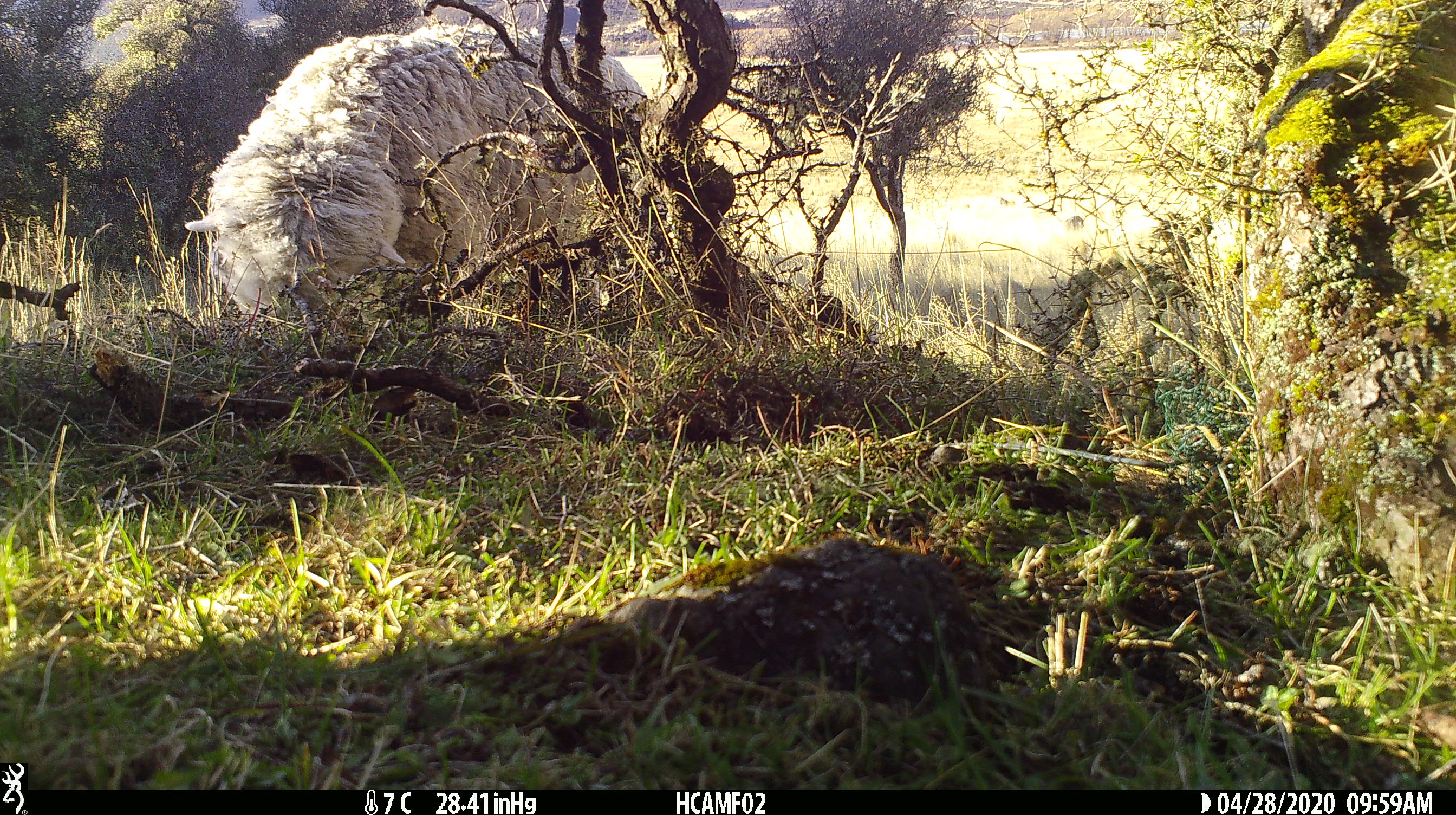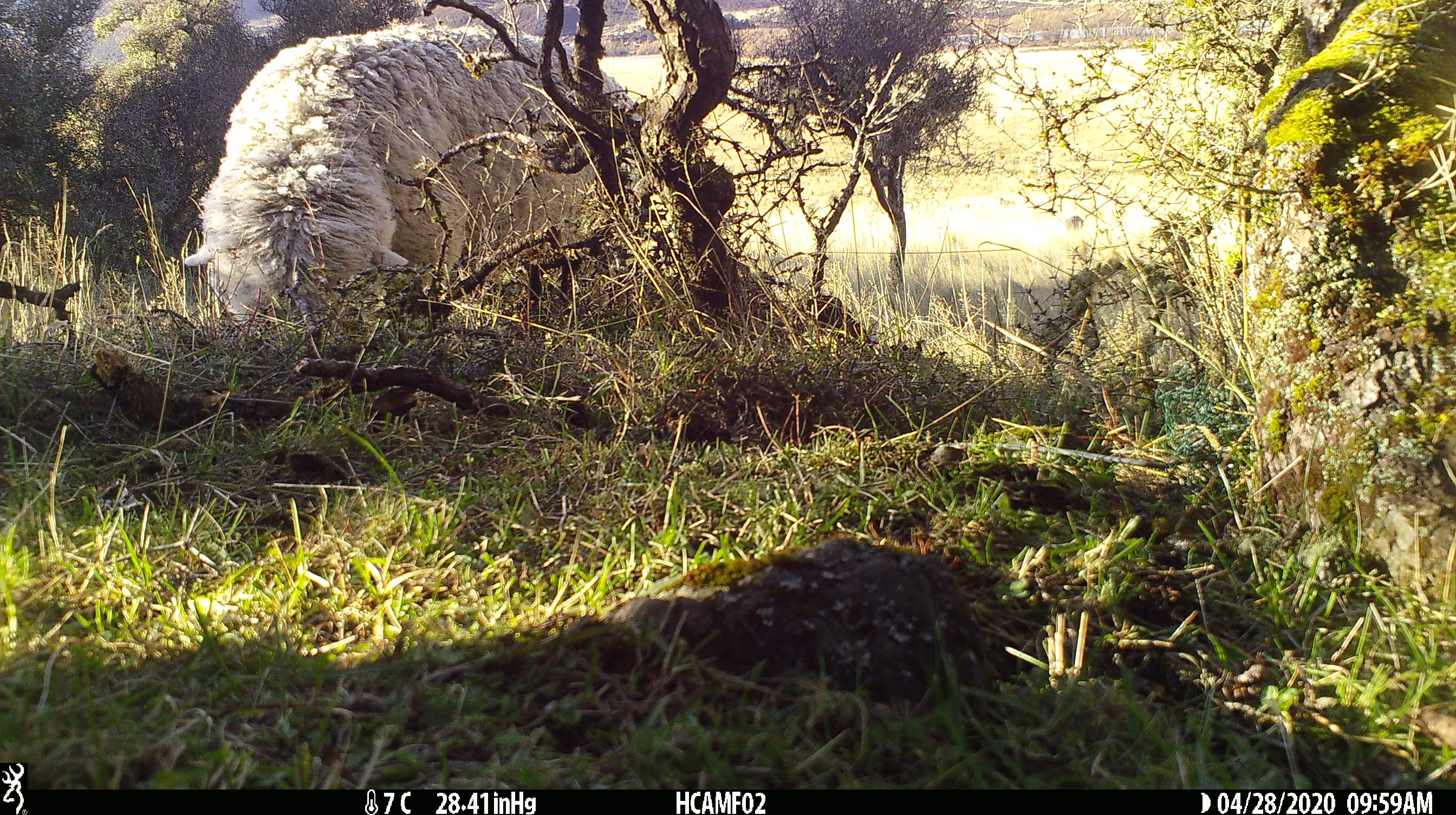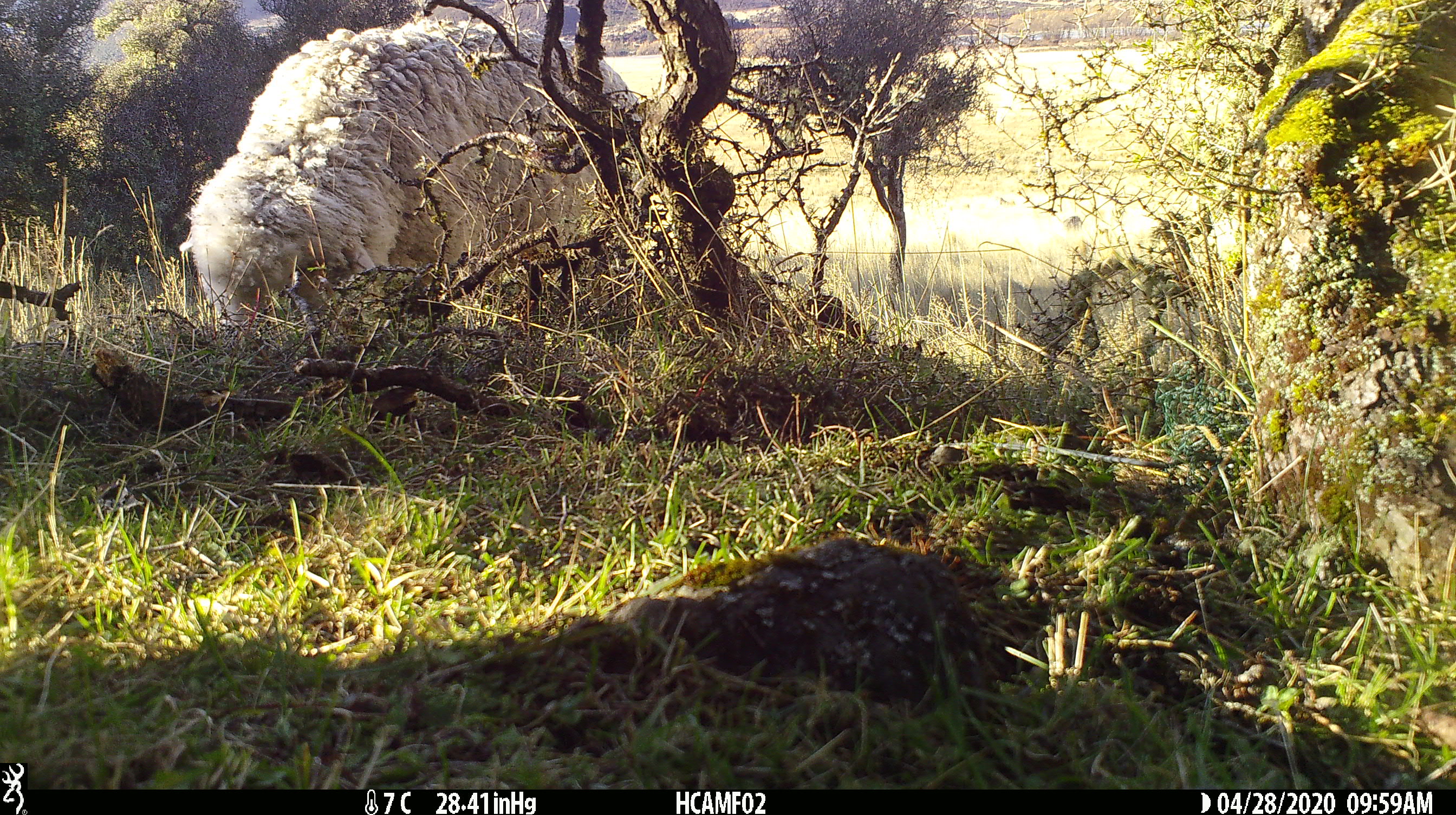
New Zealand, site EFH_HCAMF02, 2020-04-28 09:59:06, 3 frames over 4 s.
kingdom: Animalia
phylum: Chordata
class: Mammalia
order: Artiodactyla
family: Bovidae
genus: Ovis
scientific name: Ovis aries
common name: domestic sheep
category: sheep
Sheep (domestic sheep) (Ovis aries).